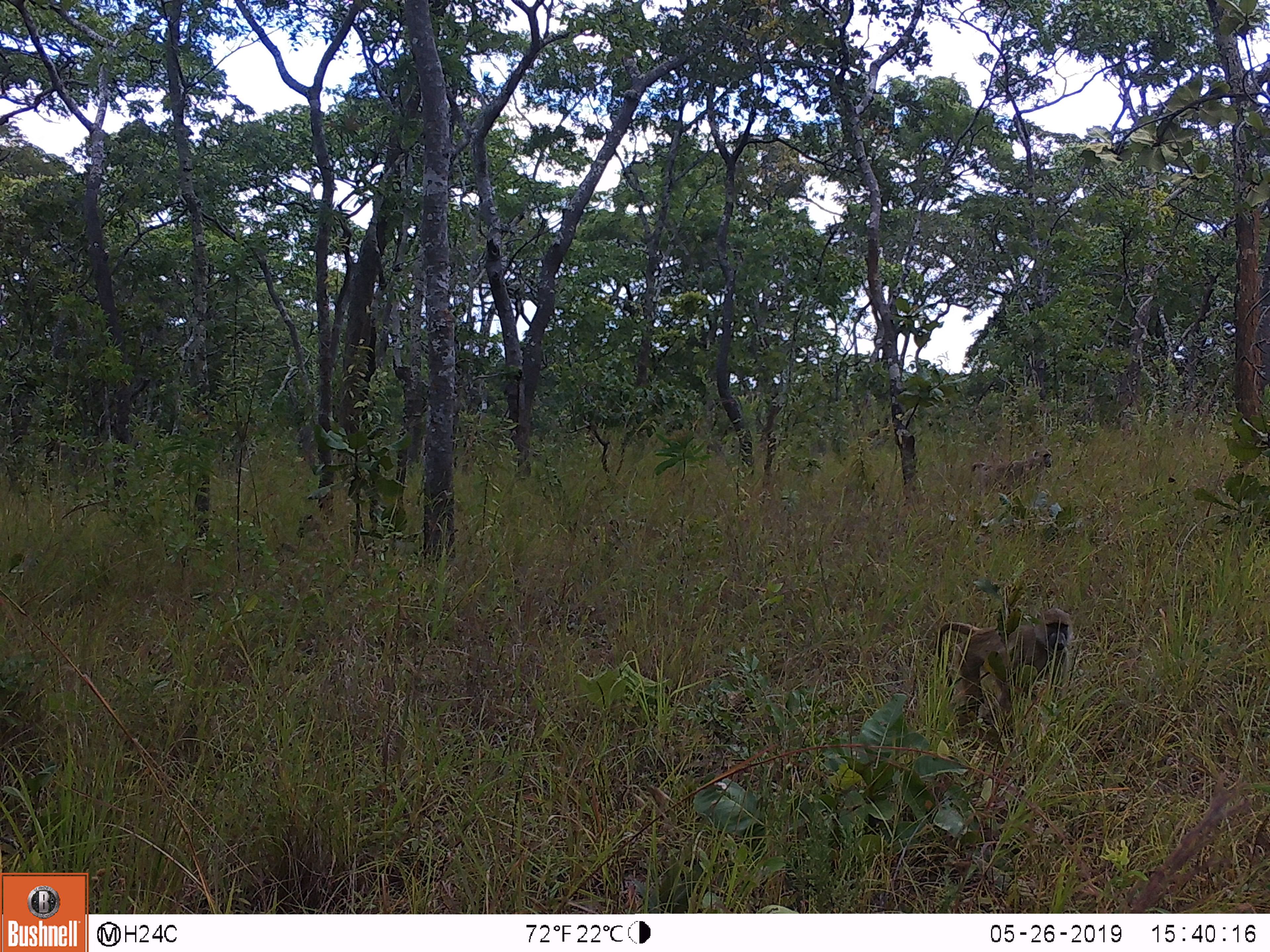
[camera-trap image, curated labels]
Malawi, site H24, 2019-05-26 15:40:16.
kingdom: Animalia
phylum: Chordata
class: Mammalia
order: Primates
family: Cercopithecidae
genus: Papio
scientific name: Papio cynocephalus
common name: yellow baboon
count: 2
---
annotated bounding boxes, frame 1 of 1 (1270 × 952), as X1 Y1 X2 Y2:
yellow baboon: 934 606 1077 732; 968 444 1059 493